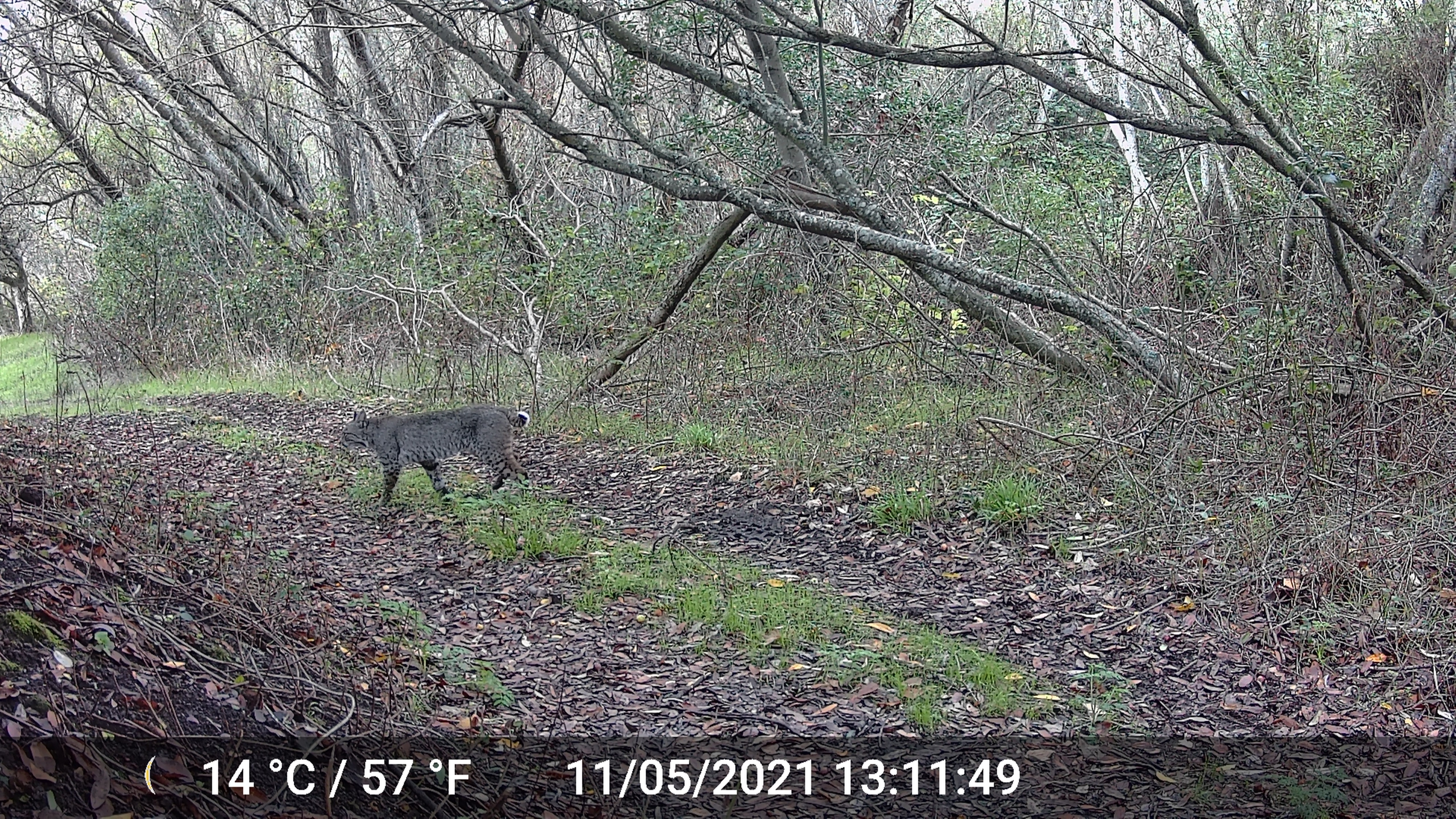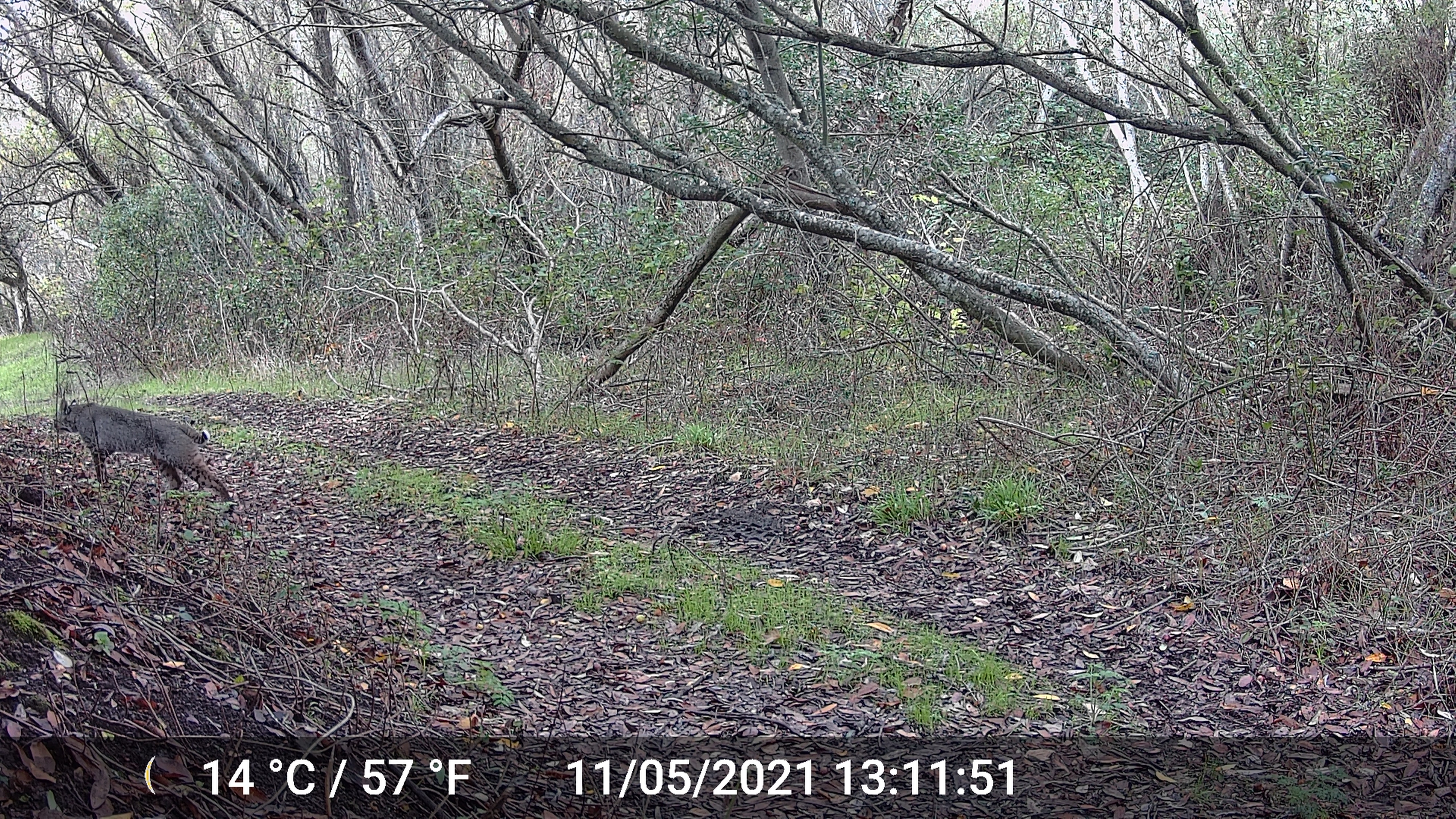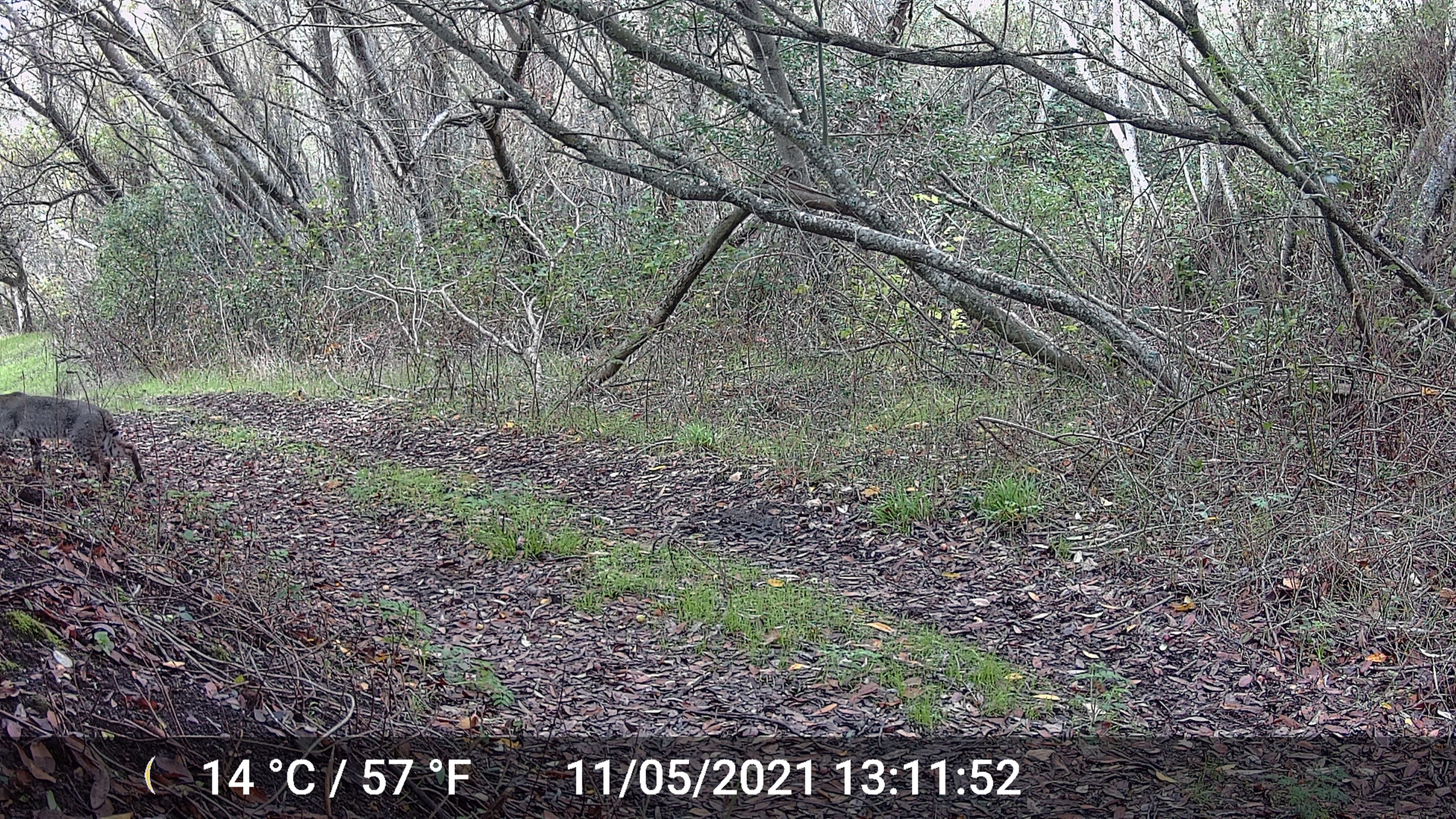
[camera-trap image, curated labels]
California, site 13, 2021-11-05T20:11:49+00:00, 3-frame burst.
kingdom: Animalia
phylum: Chordata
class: Mammalia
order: Carnivora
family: Felidae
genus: Lynx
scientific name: Lynx rufus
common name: bobcat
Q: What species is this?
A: Bobcat (Lynx rufus).